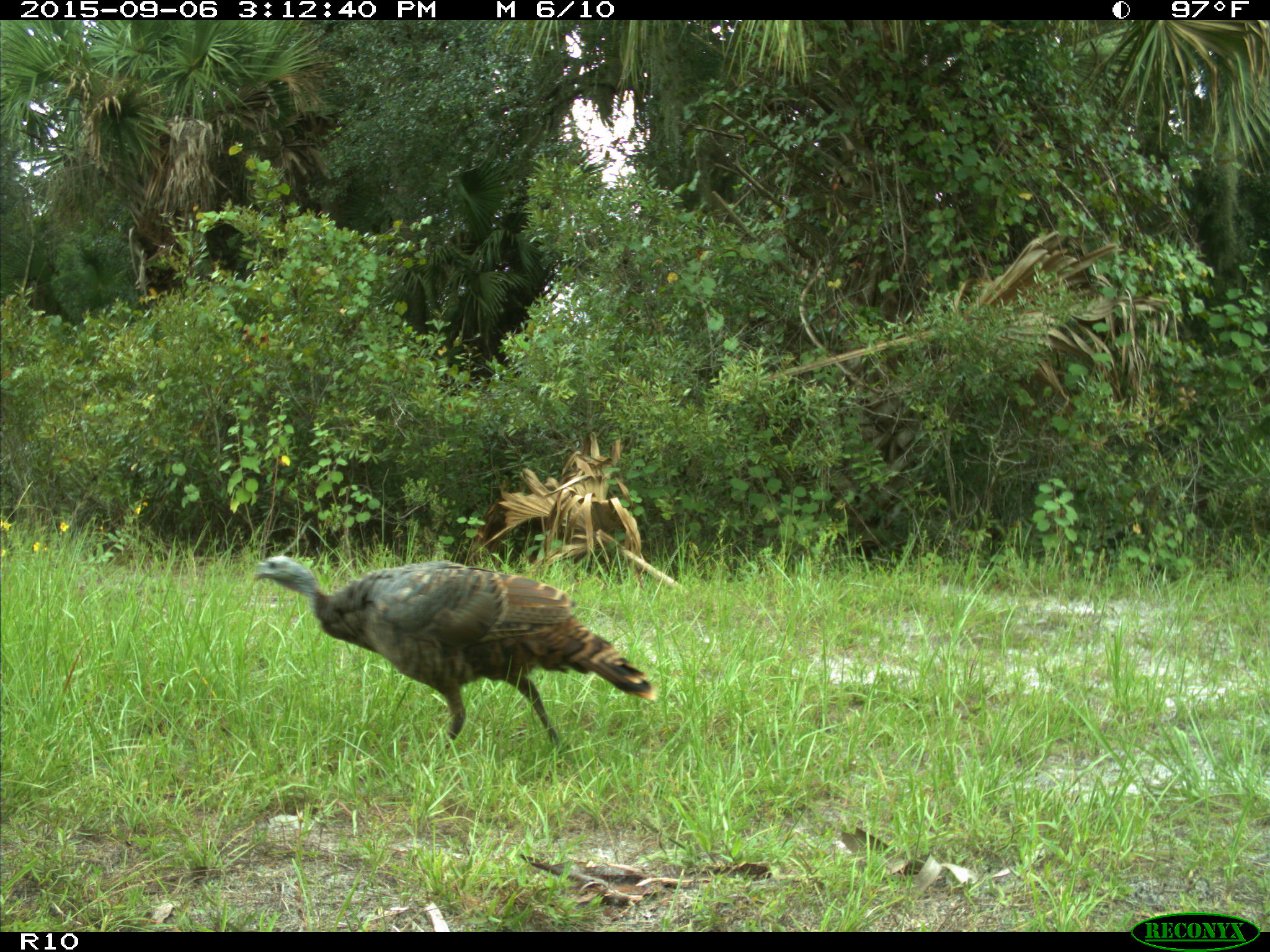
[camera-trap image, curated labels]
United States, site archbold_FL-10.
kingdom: Animalia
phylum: Chordata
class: Aves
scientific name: Aves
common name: birds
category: unidentified bird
Unidentified bird (birds) (Aves).